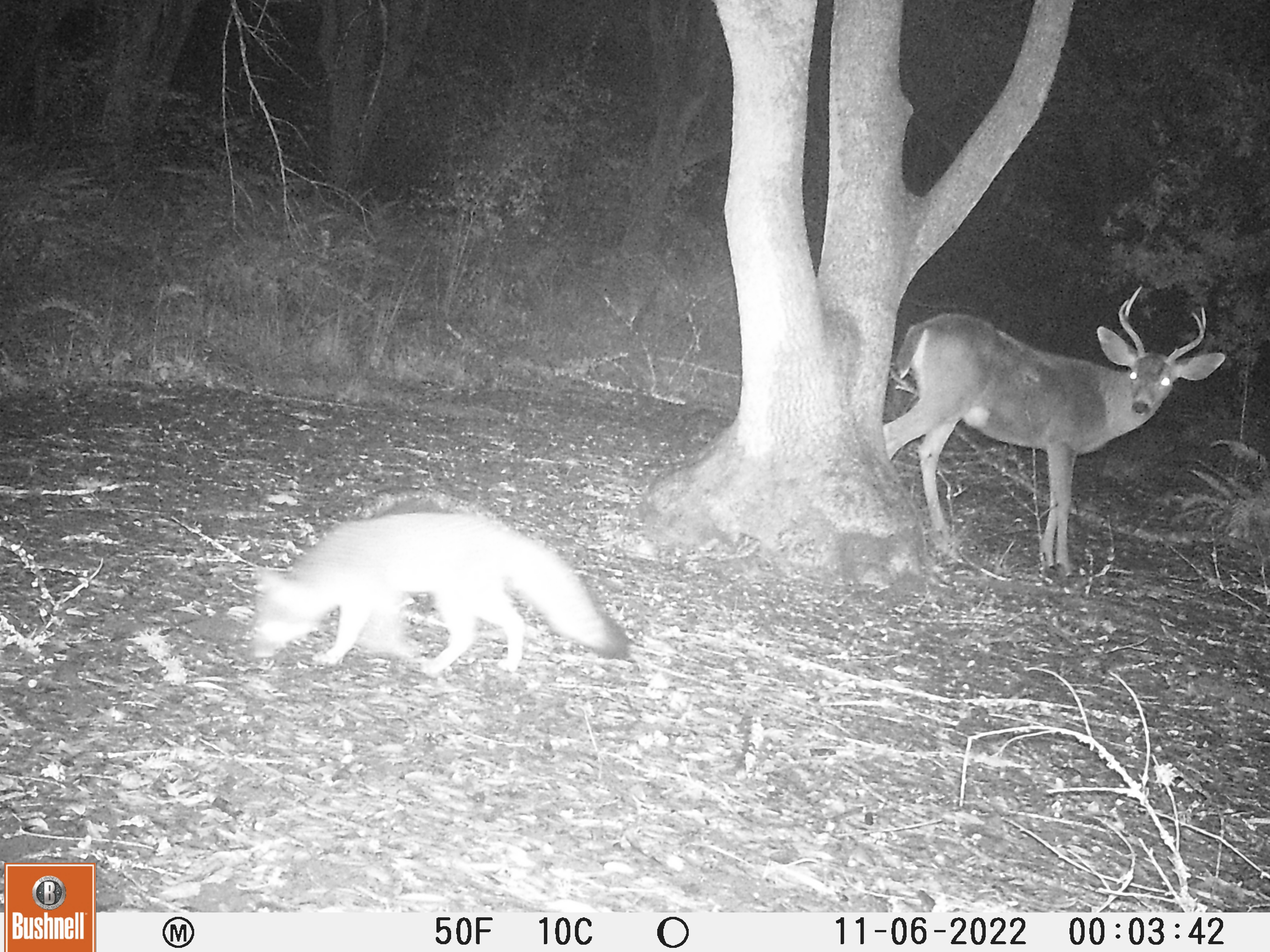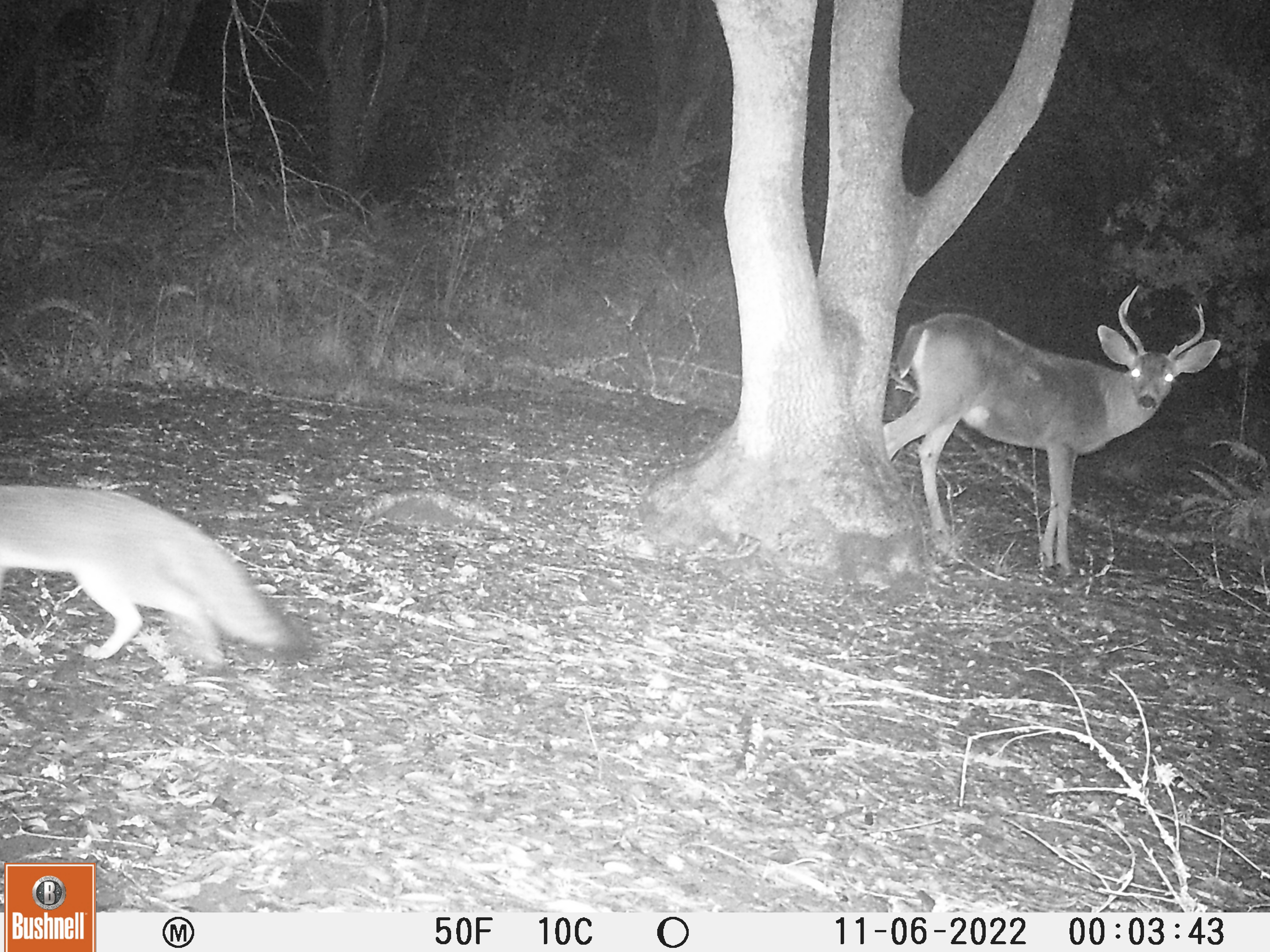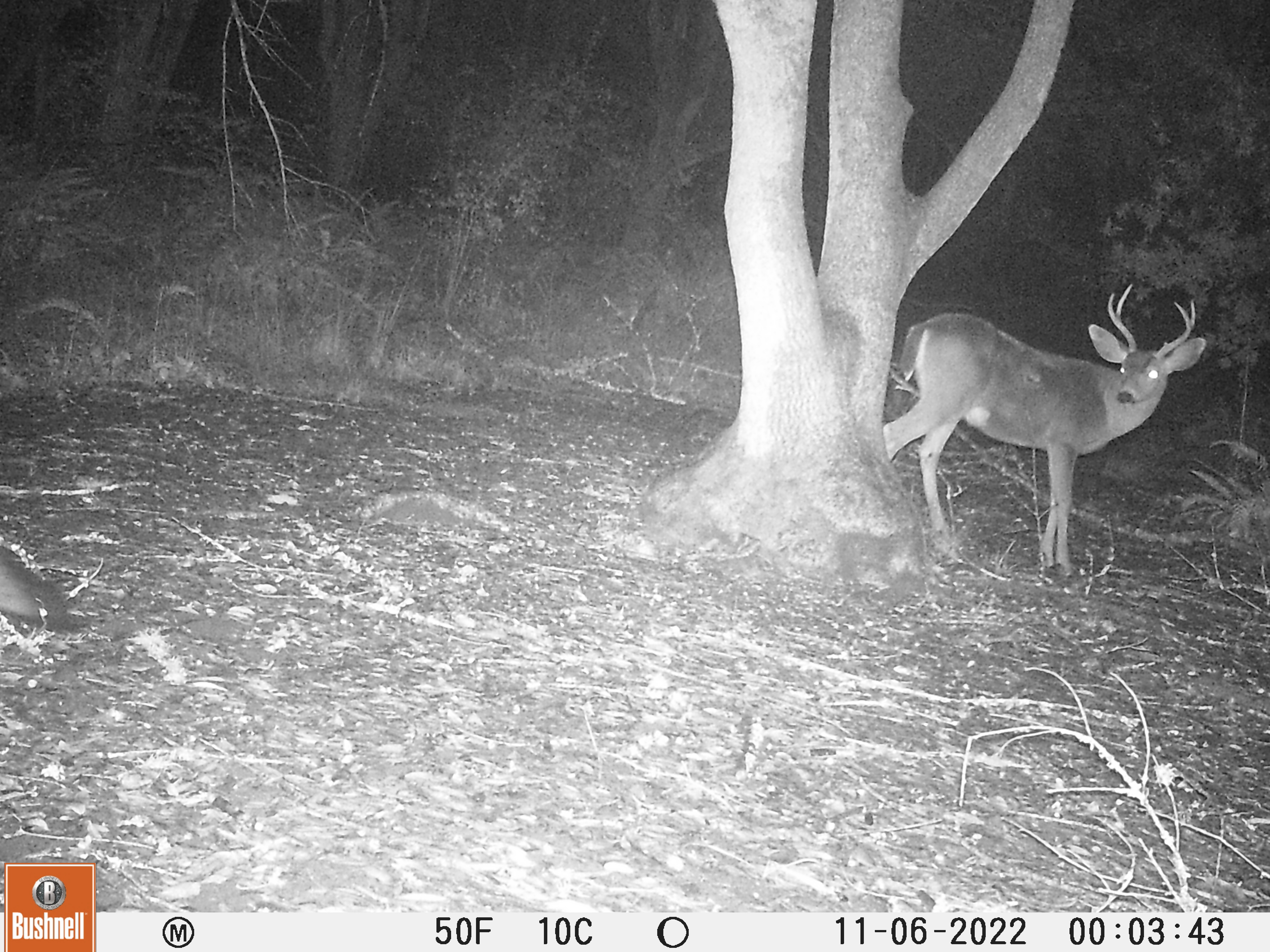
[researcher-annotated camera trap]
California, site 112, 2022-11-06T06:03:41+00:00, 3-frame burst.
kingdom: Animalia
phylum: Chordata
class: Mammalia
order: Artiodactyla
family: Cervidae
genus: Odocoileus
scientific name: Odocoileus hemionus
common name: mule deer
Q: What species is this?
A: Mule deer (Odocoileus hemionus).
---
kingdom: Animalia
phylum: Chordata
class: Mammalia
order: Carnivora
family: Canidae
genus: Urocyon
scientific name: Urocyon cinereoargenteus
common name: gray fox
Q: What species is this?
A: Gray fox (Urocyon cinereoargenteus).